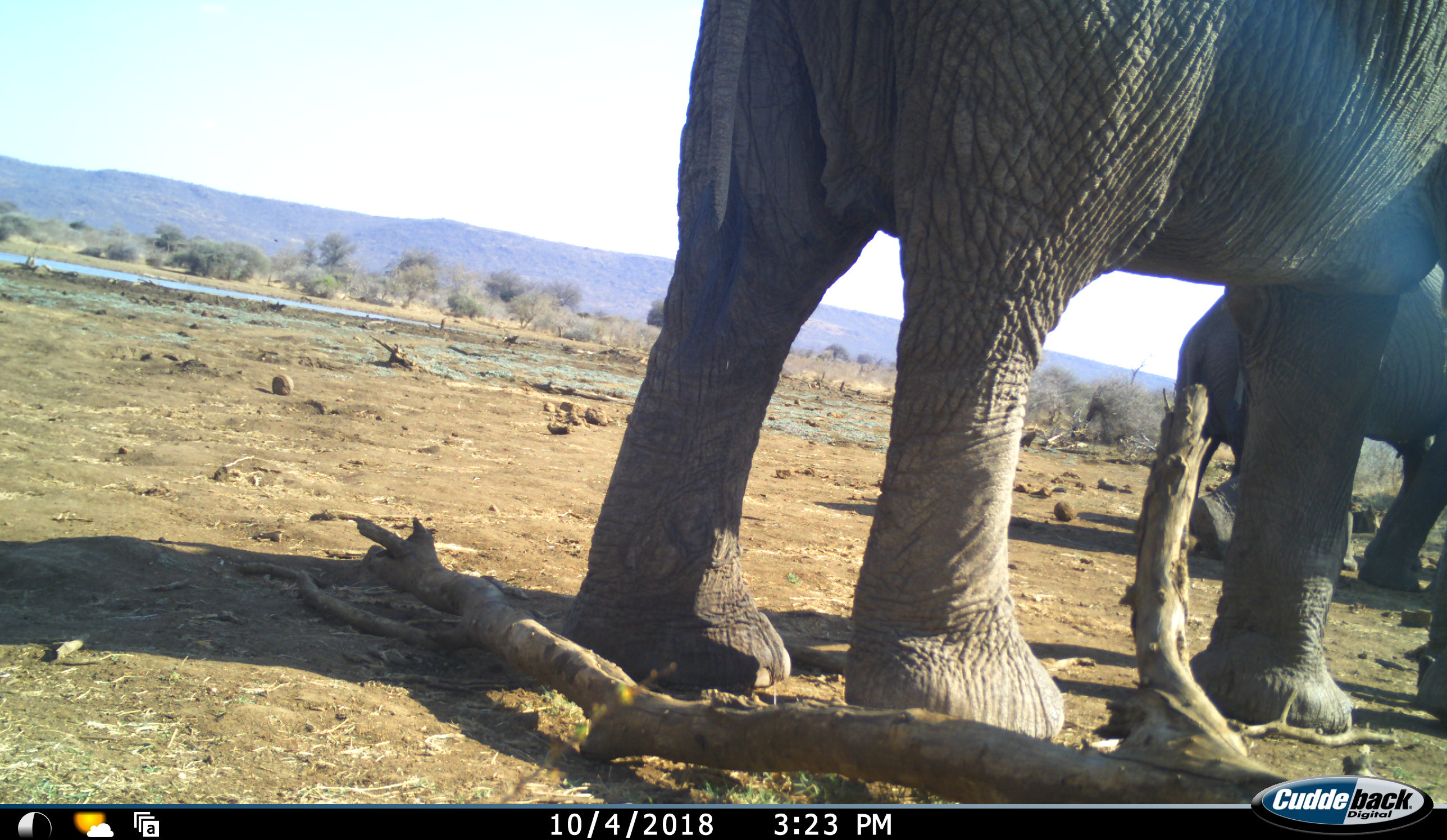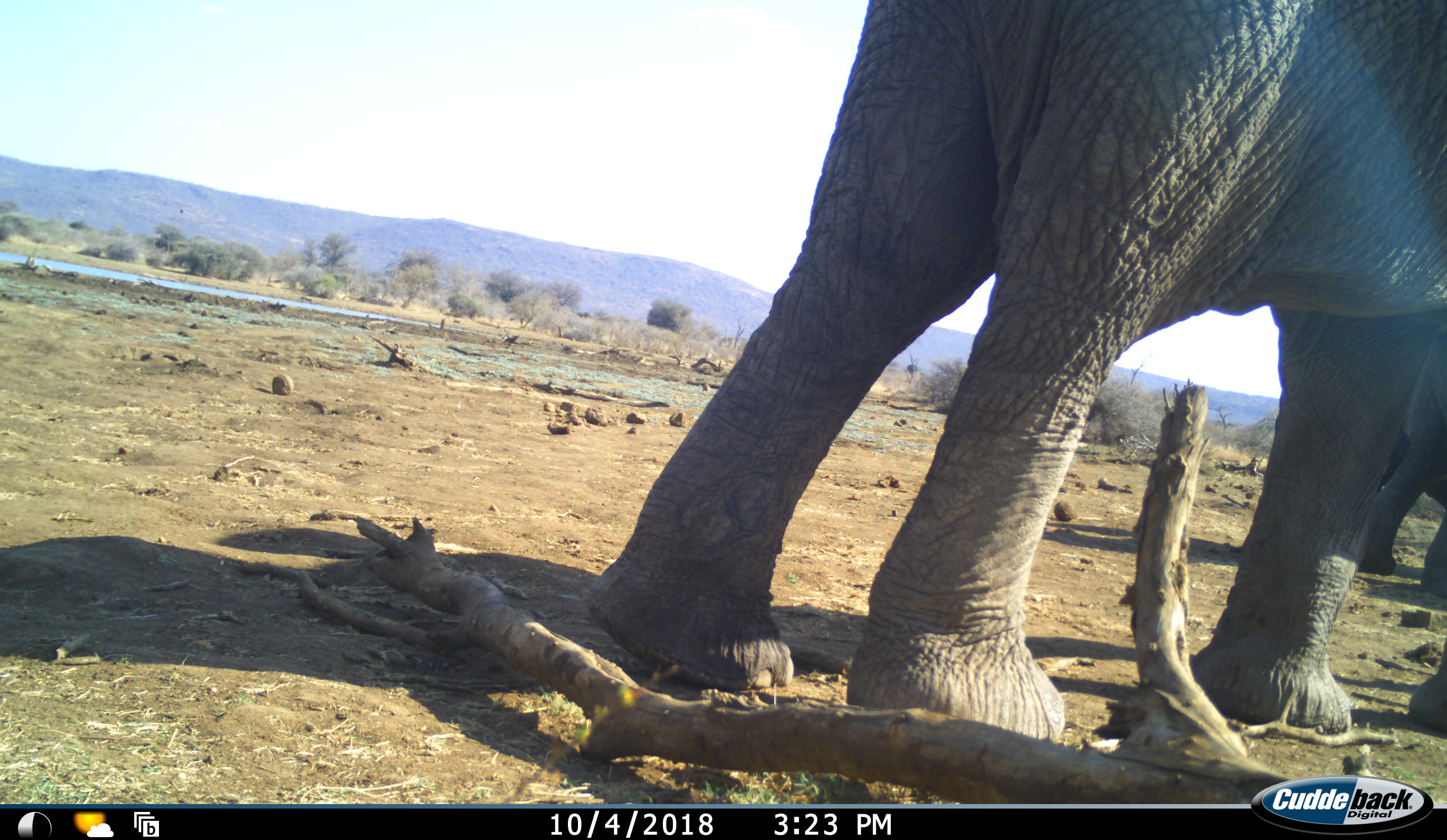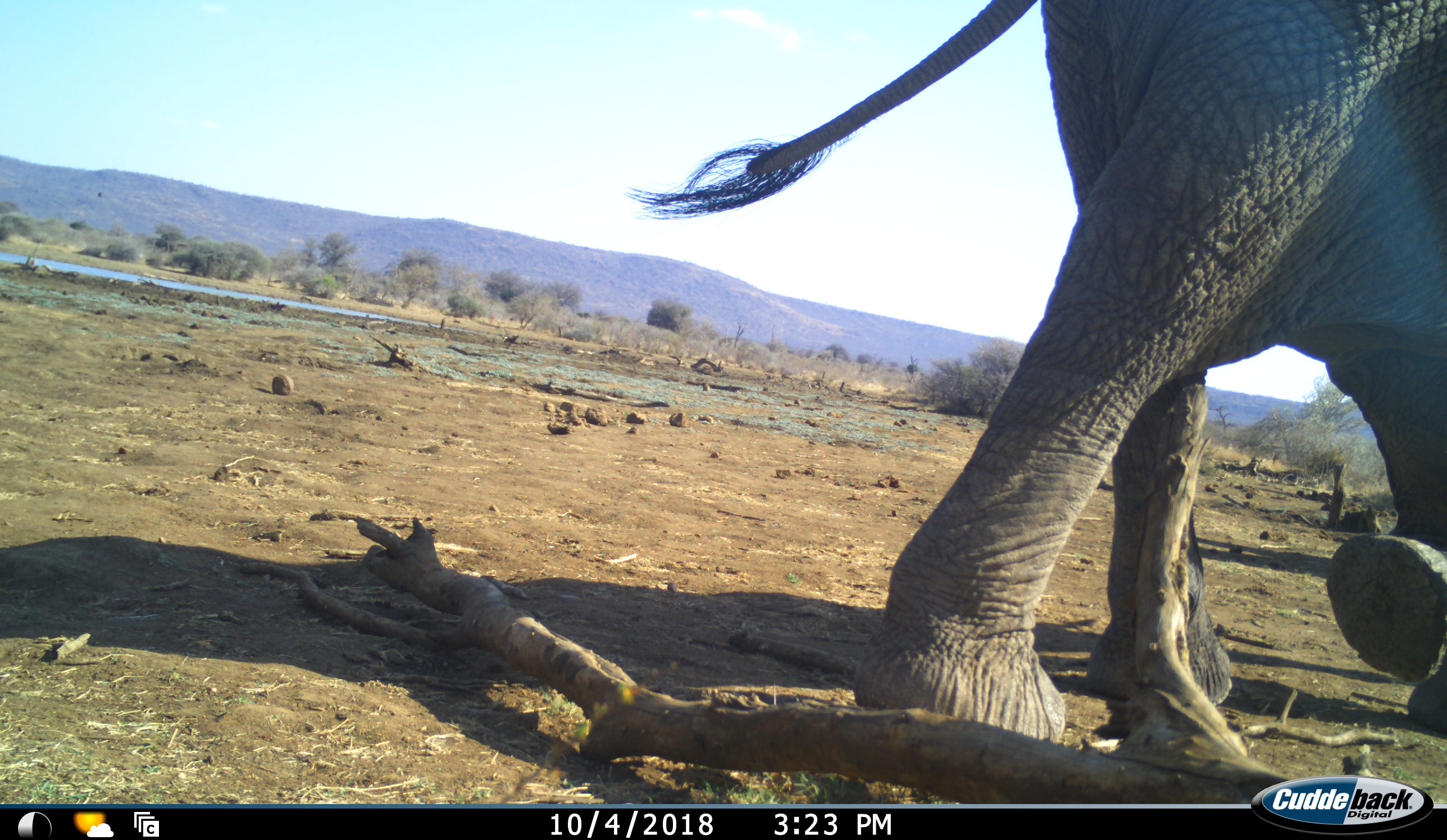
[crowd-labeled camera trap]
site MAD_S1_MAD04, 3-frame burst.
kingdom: Animalia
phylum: Chordata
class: Mammalia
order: Proboscidea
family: Elephantidae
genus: Loxodonta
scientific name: Loxodonta africana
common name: african bush elephant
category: elephant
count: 2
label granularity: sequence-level